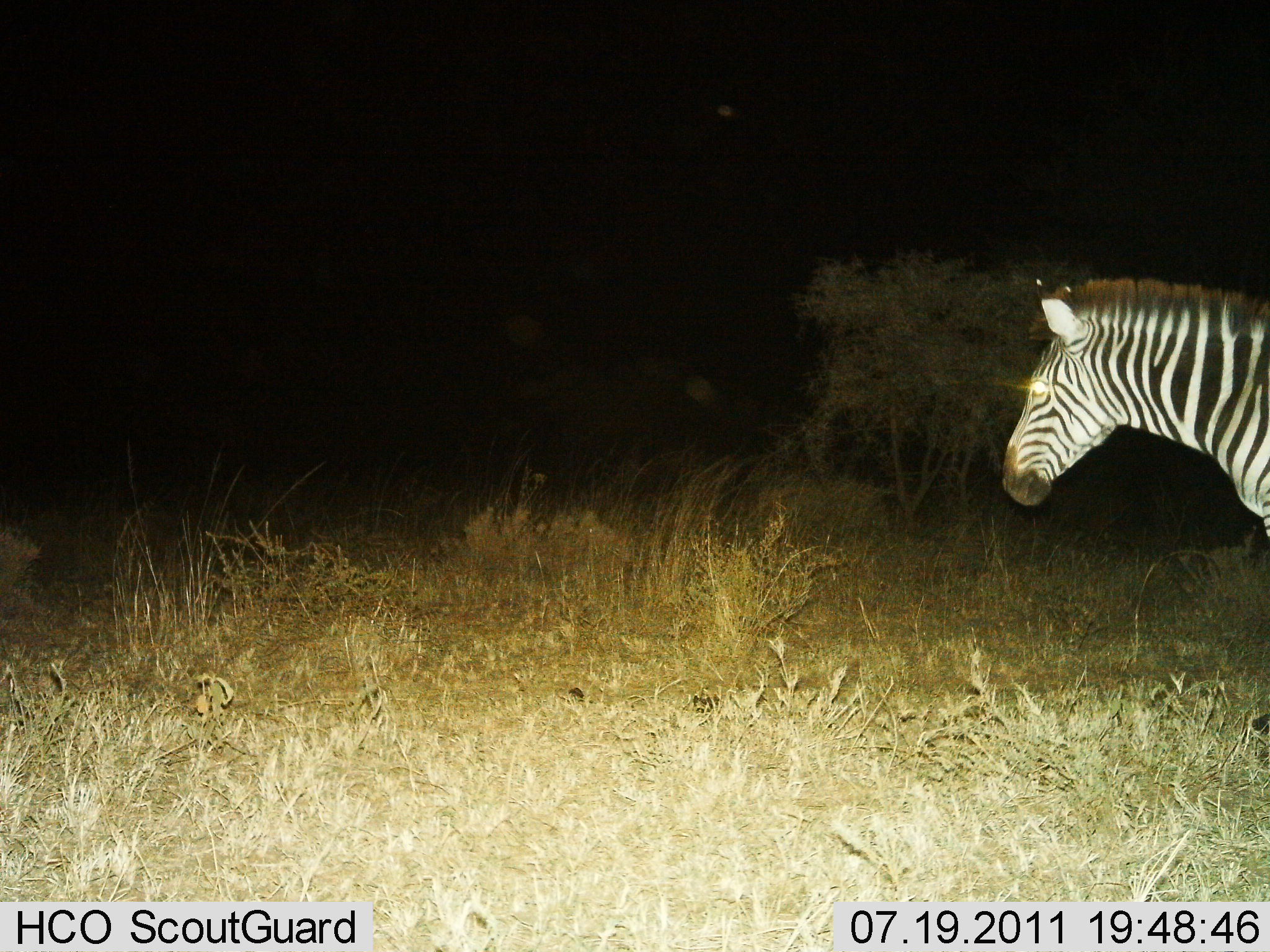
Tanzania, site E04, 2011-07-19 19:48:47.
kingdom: Animalia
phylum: Chordata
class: Mammalia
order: Perissodactyla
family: Equidae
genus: Equus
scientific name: Equus quagga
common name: plains zebra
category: zebra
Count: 1.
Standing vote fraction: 70%.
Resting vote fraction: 0%.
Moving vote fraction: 30%.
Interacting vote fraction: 0%.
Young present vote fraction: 0%.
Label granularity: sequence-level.